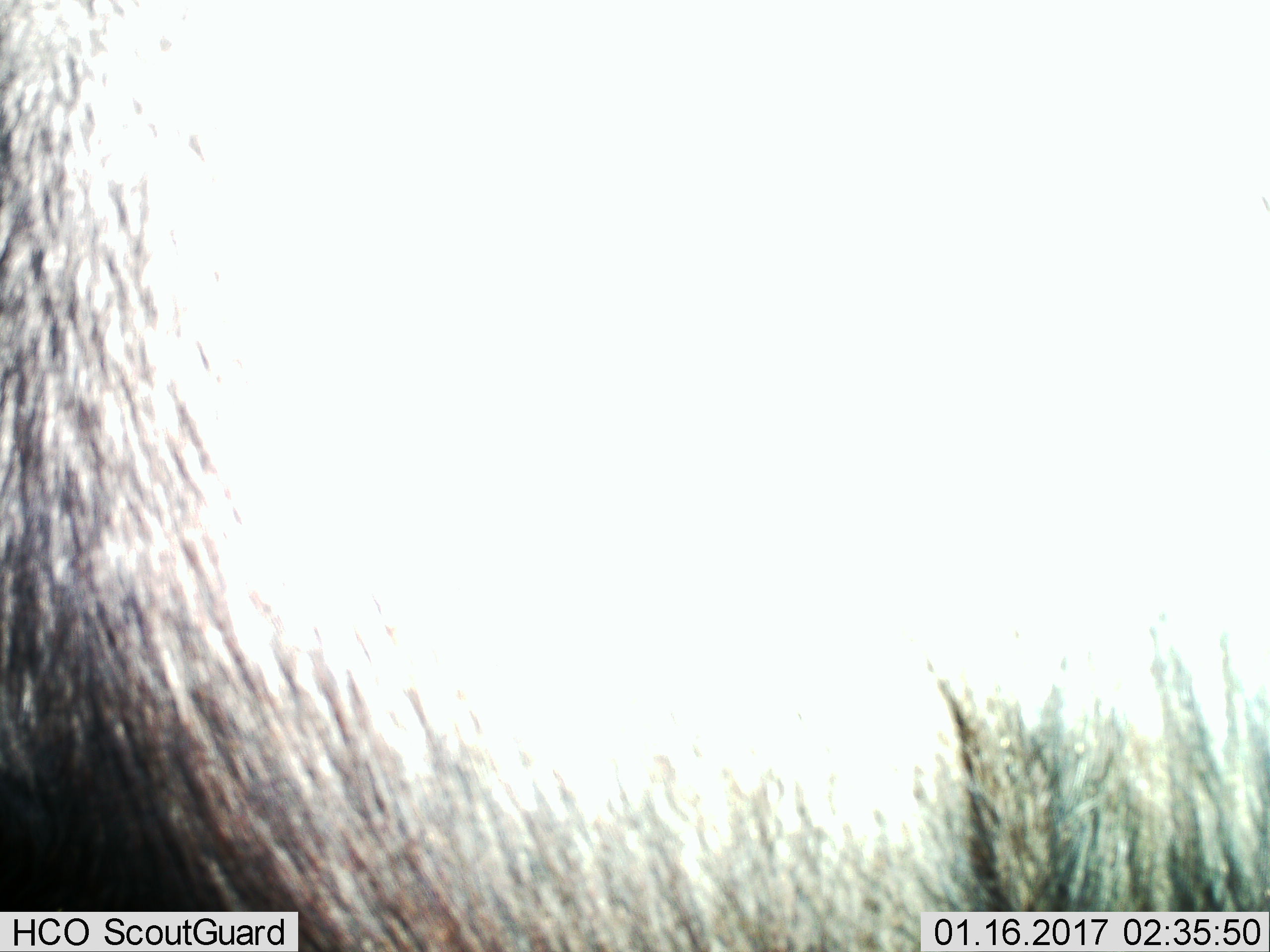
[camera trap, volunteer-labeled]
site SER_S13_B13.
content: unidentified animal